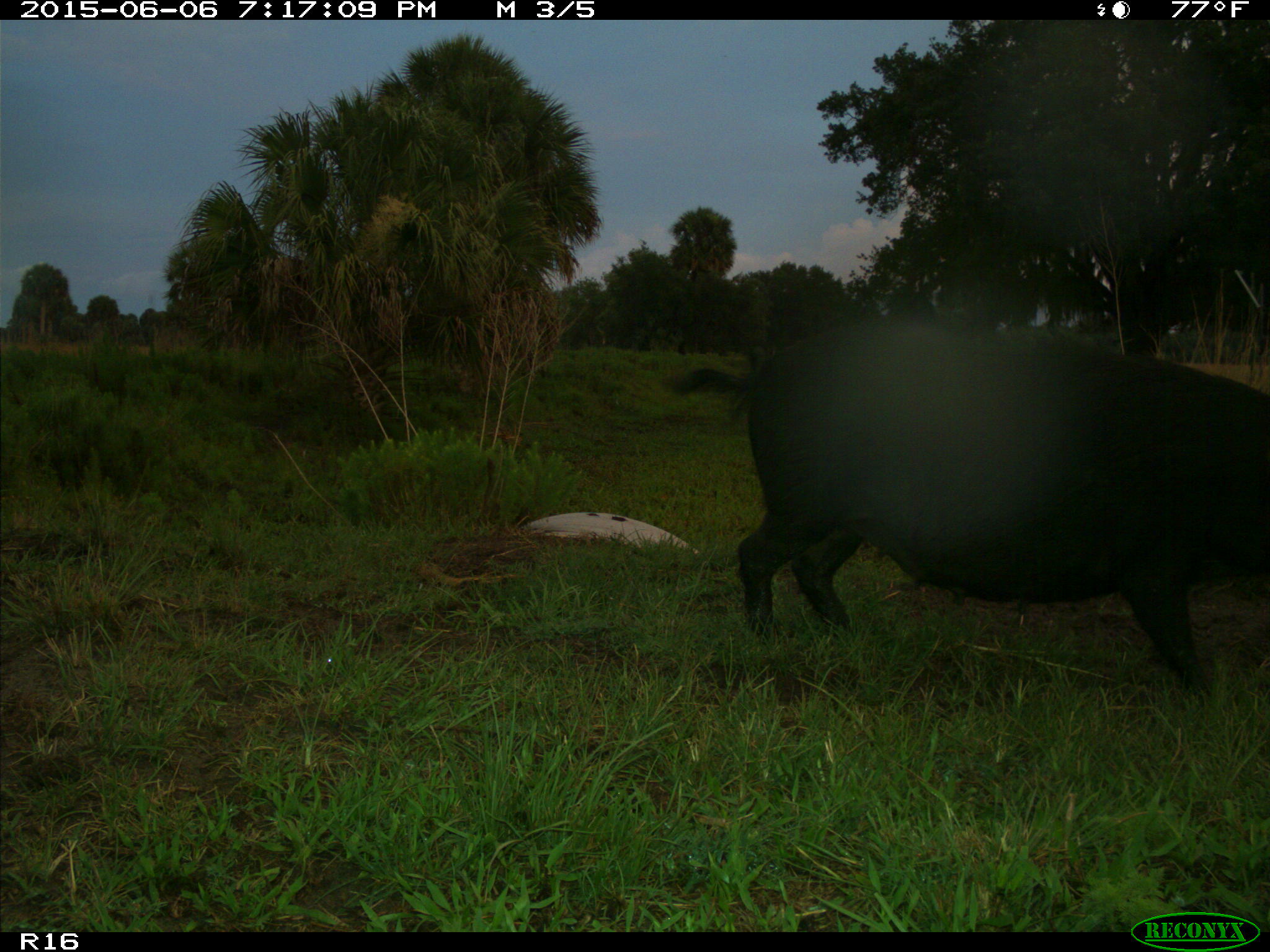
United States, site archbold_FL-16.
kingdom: Animalia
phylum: Chordata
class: Mammalia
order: Artiodactyla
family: Suidae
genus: Sus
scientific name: Sus scrofa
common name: wild boar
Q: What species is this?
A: Sus scrofa (wild boar).